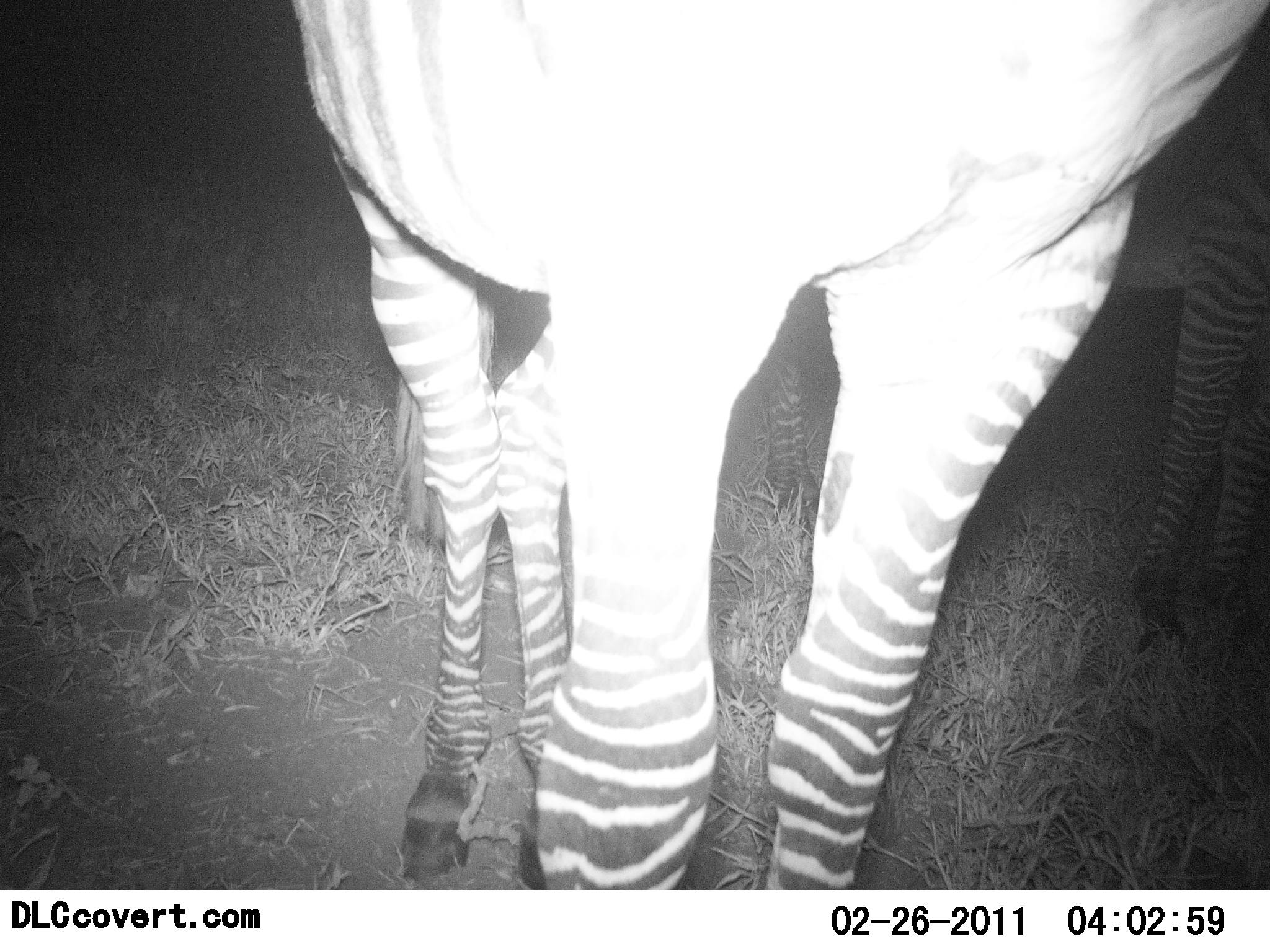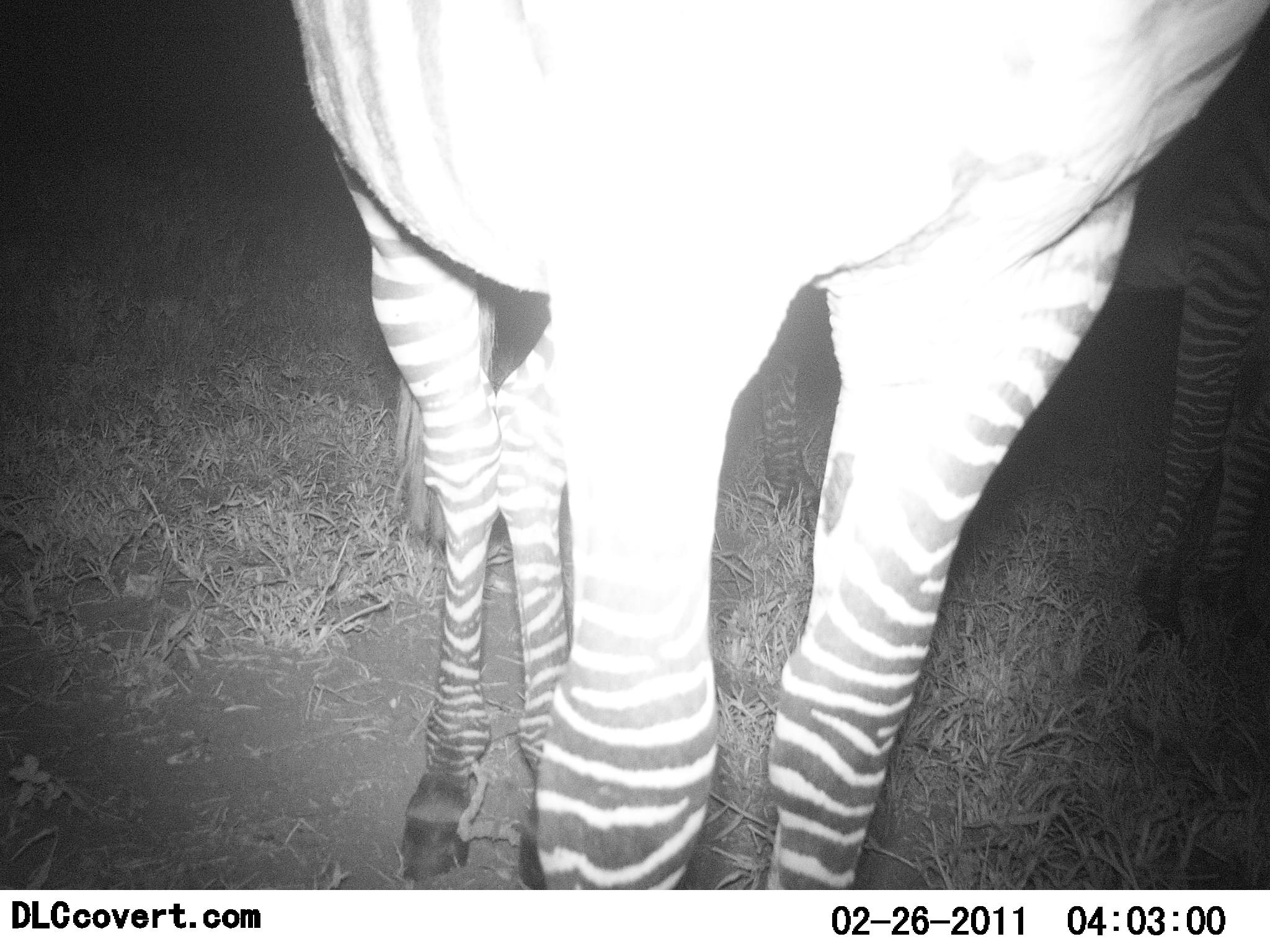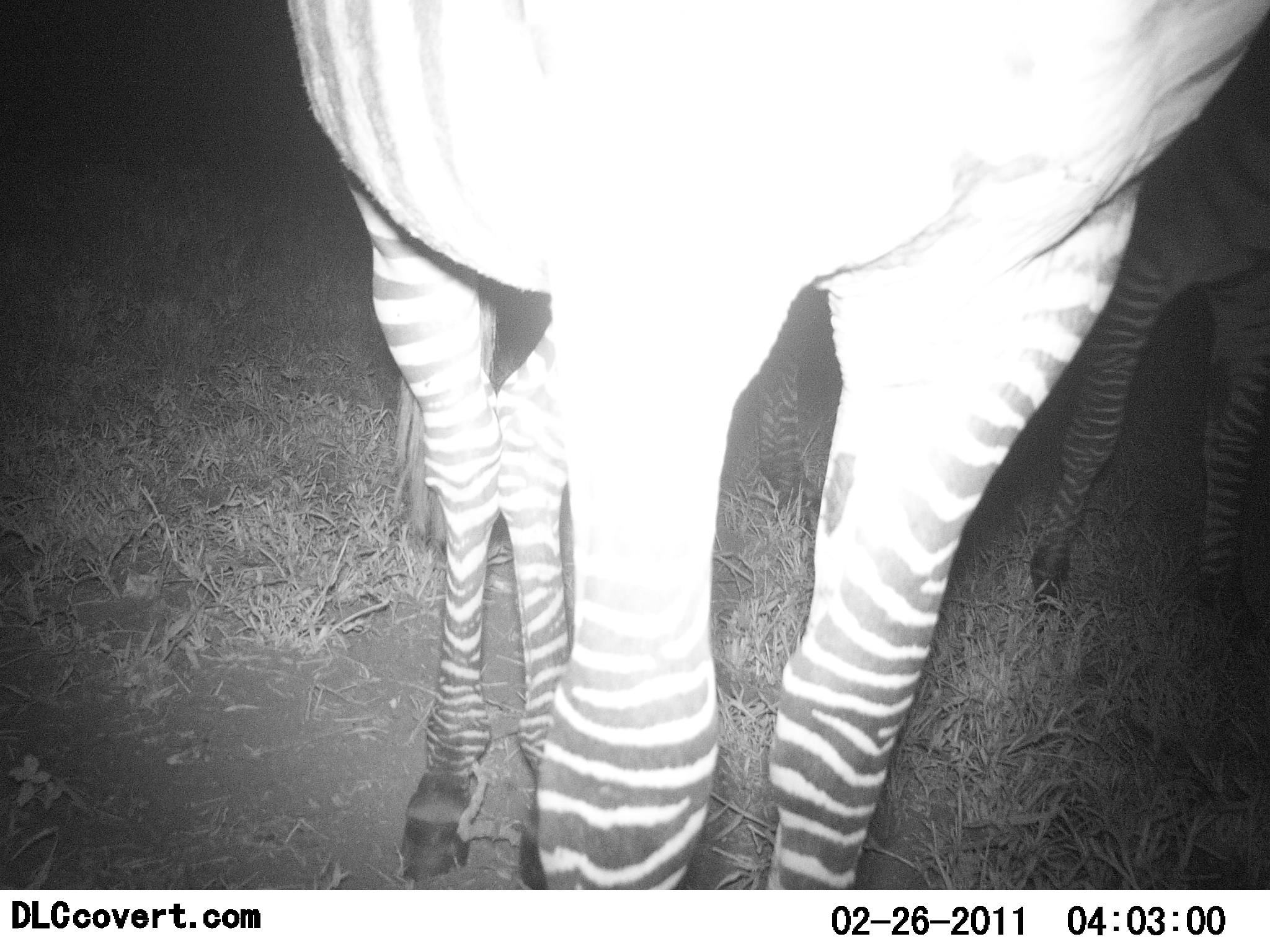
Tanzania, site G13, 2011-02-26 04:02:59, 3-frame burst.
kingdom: Animalia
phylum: Chordata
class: Mammalia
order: Perissodactyla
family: Equidae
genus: Equus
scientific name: Equus quagga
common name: plains zebra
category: zebra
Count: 2.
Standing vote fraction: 100%.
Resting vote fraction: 0%.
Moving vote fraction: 0%.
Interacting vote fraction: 0%.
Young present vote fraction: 12%.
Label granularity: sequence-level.